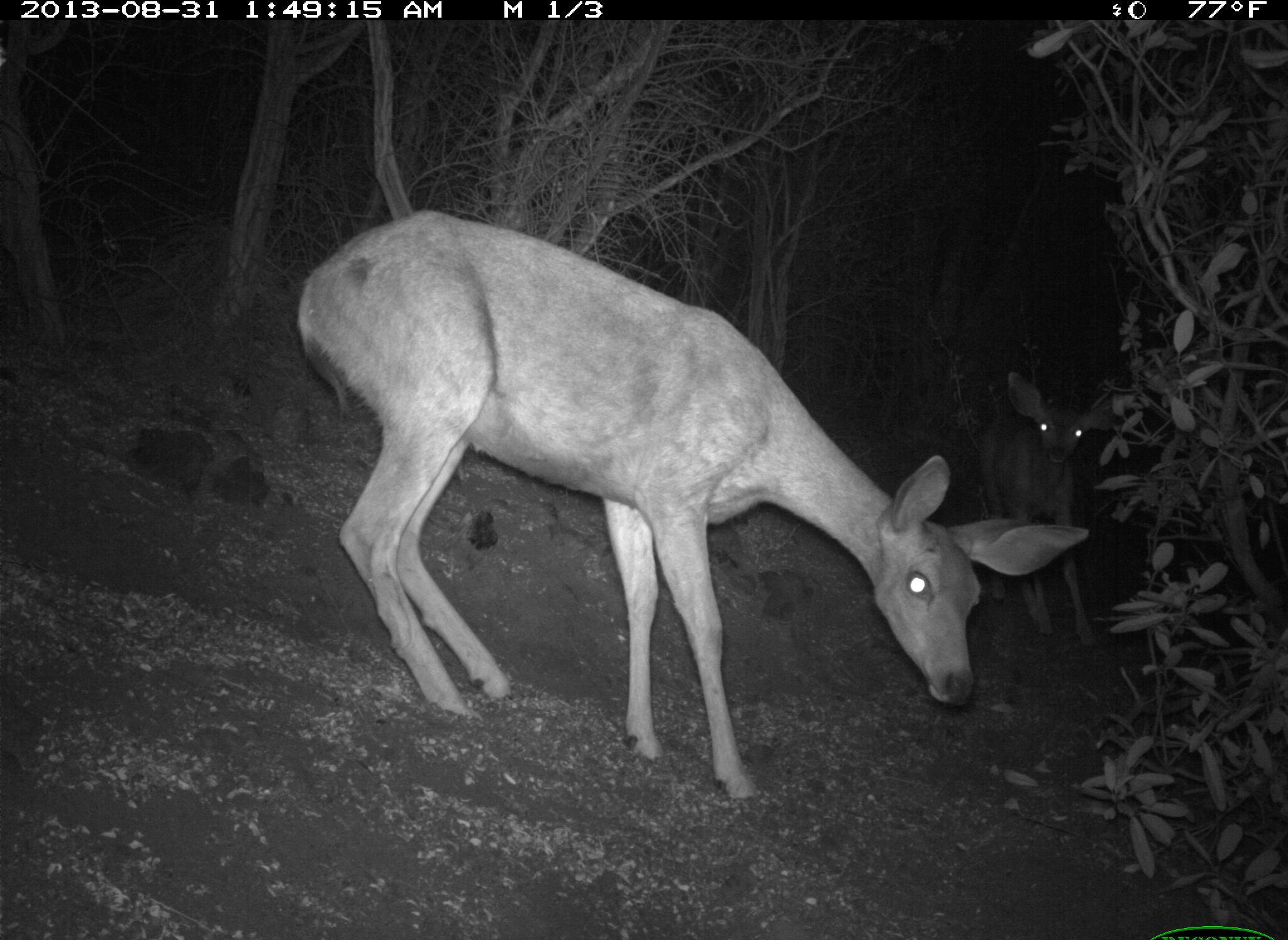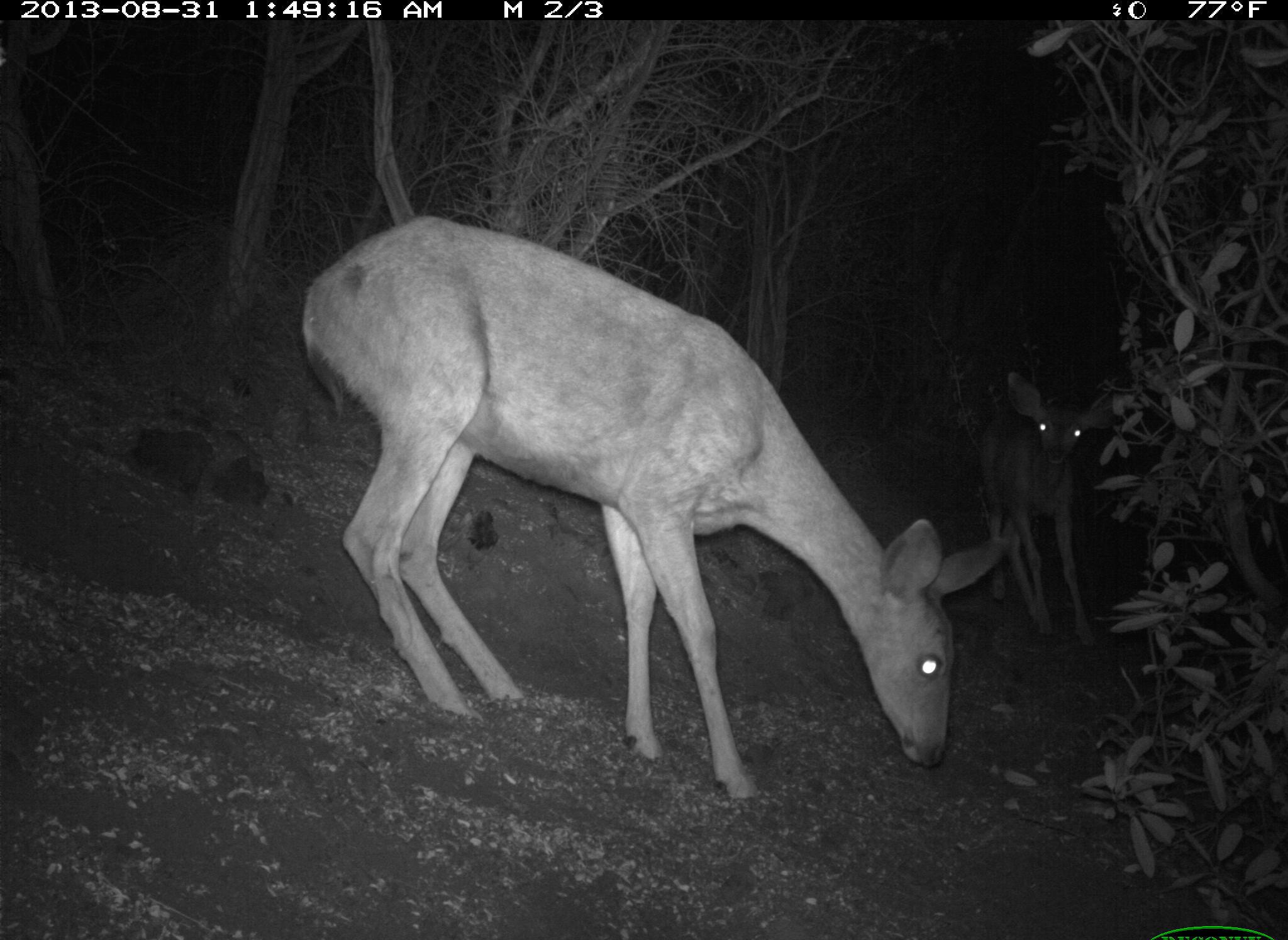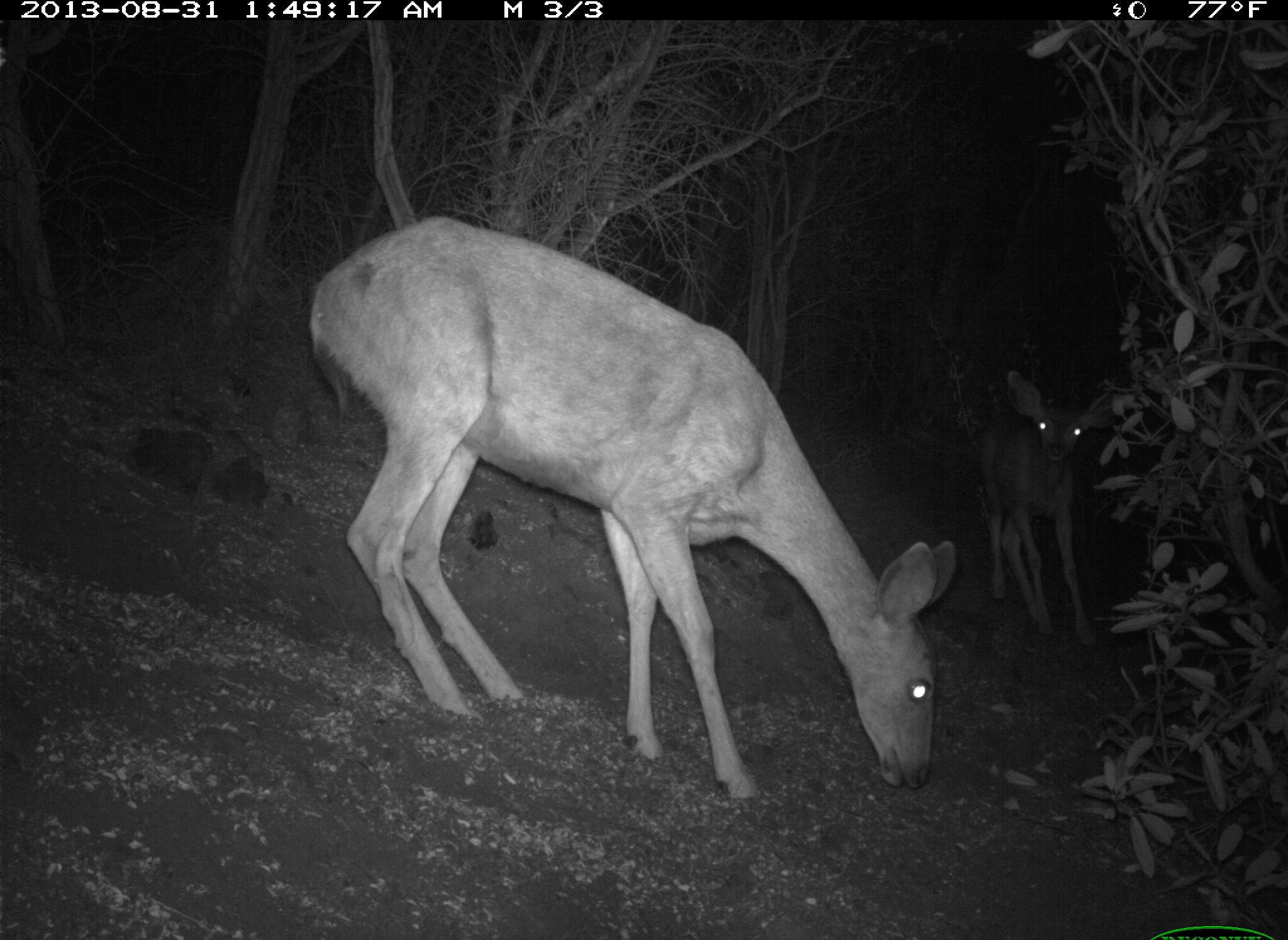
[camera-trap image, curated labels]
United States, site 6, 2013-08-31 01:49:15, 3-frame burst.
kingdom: Animalia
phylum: Chordata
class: Mammalia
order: Artiodactyla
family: Cervidae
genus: Odocoileus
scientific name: Odocoileus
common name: deer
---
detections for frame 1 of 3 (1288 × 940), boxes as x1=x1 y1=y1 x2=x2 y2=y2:
deer: x1=292 y1=211 x2=1092 y2=799; x1=982 y1=371 x2=1116 y2=649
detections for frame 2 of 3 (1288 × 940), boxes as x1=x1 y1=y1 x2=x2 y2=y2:
deer: x1=298 y1=214 x2=1011 y2=818; x1=976 y1=367 x2=1116 y2=649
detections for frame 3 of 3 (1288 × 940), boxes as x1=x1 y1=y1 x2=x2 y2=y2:
deer: x1=308 y1=216 x2=957 y2=805; x1=972 y1=369 x2=1123 y2=647